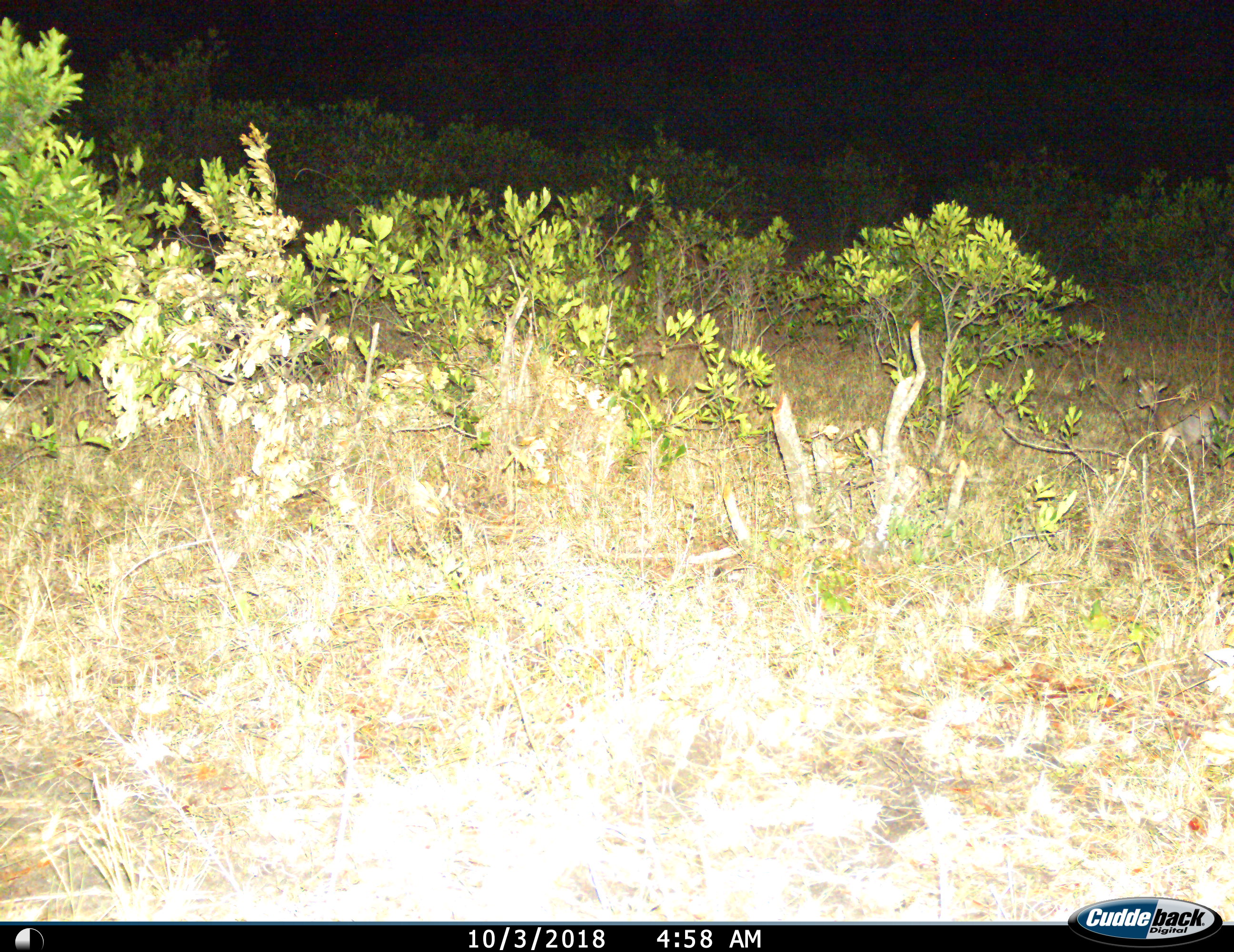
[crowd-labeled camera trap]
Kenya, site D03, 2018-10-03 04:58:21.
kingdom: Animalia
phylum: Chordata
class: Mammalia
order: Artiodactyla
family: Bovidae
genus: Oreotragus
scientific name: Oreotragus oreotragus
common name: klipspringer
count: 1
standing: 0%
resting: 0%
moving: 100%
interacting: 0%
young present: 0%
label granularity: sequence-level